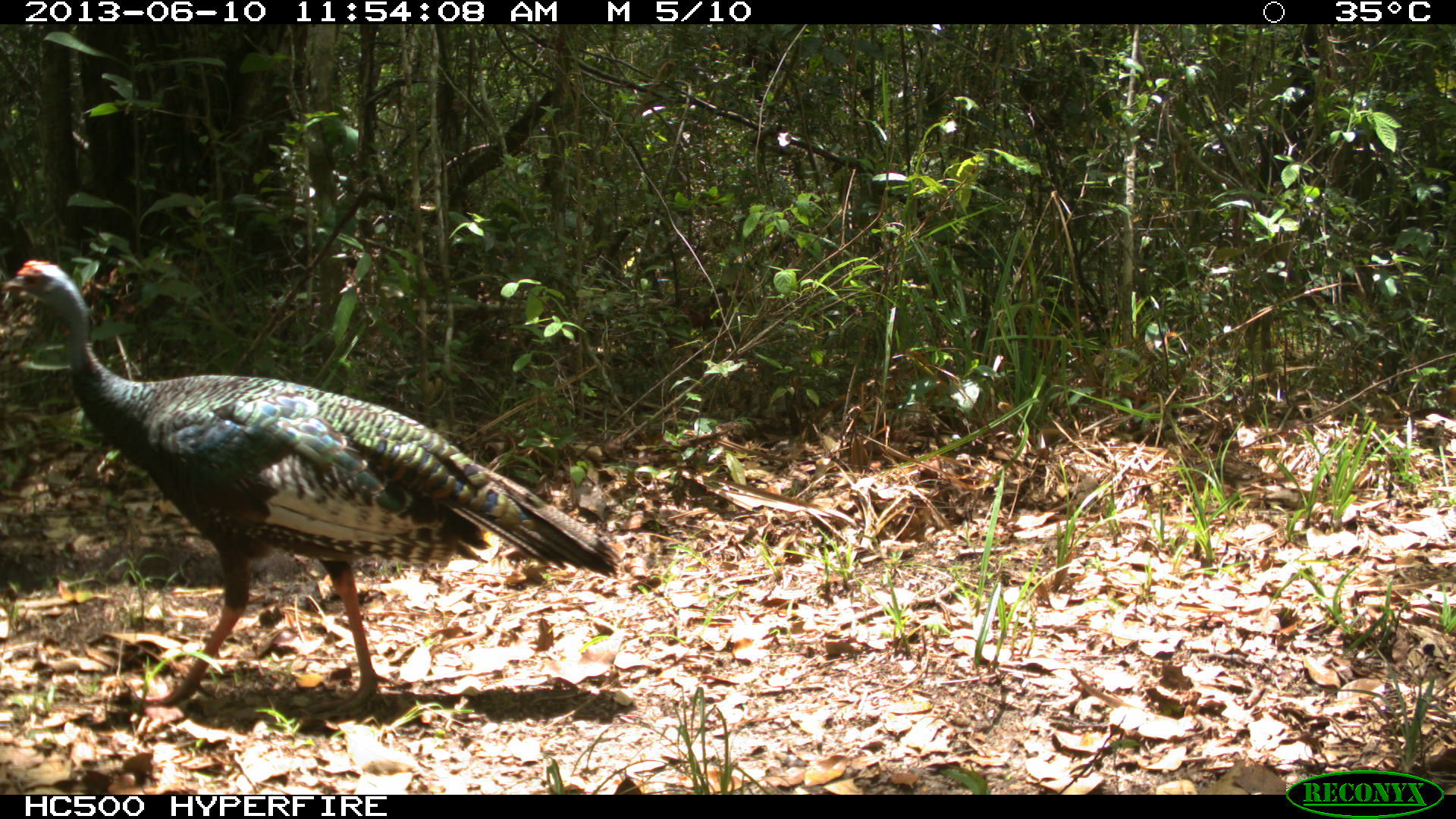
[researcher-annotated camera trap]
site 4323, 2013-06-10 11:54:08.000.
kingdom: Animalia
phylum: Chordata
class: Aves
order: Galliformes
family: Phasianidae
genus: Meleagris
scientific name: Meleagris ocellata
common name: ocellated turkey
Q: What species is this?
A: Meleagris ocellata (ocellated turkey).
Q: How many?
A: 1.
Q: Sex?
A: Female.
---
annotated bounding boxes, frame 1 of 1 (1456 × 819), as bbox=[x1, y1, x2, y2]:
meleagris ocellata: bbox=[0, 258, 618, 717]